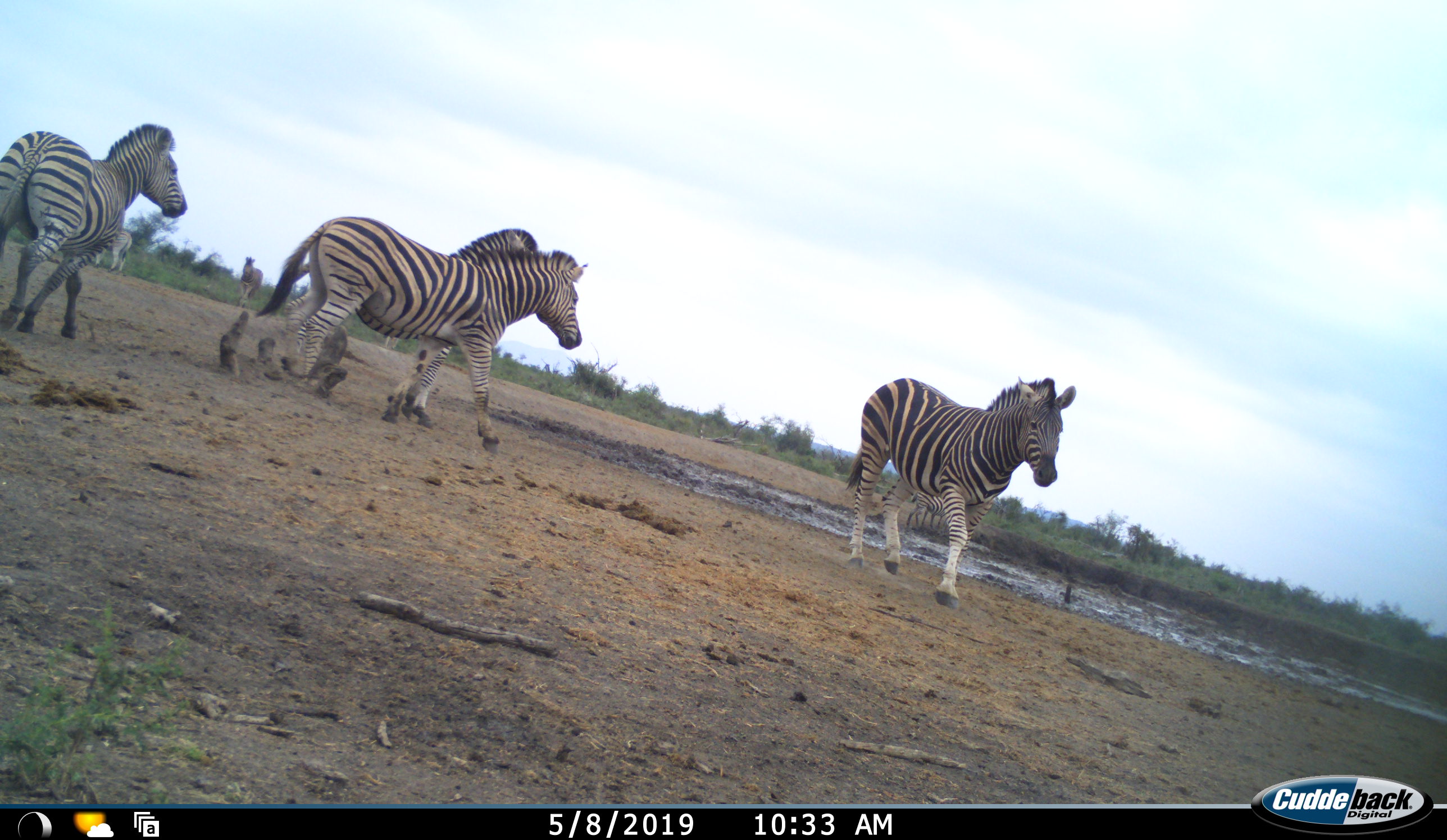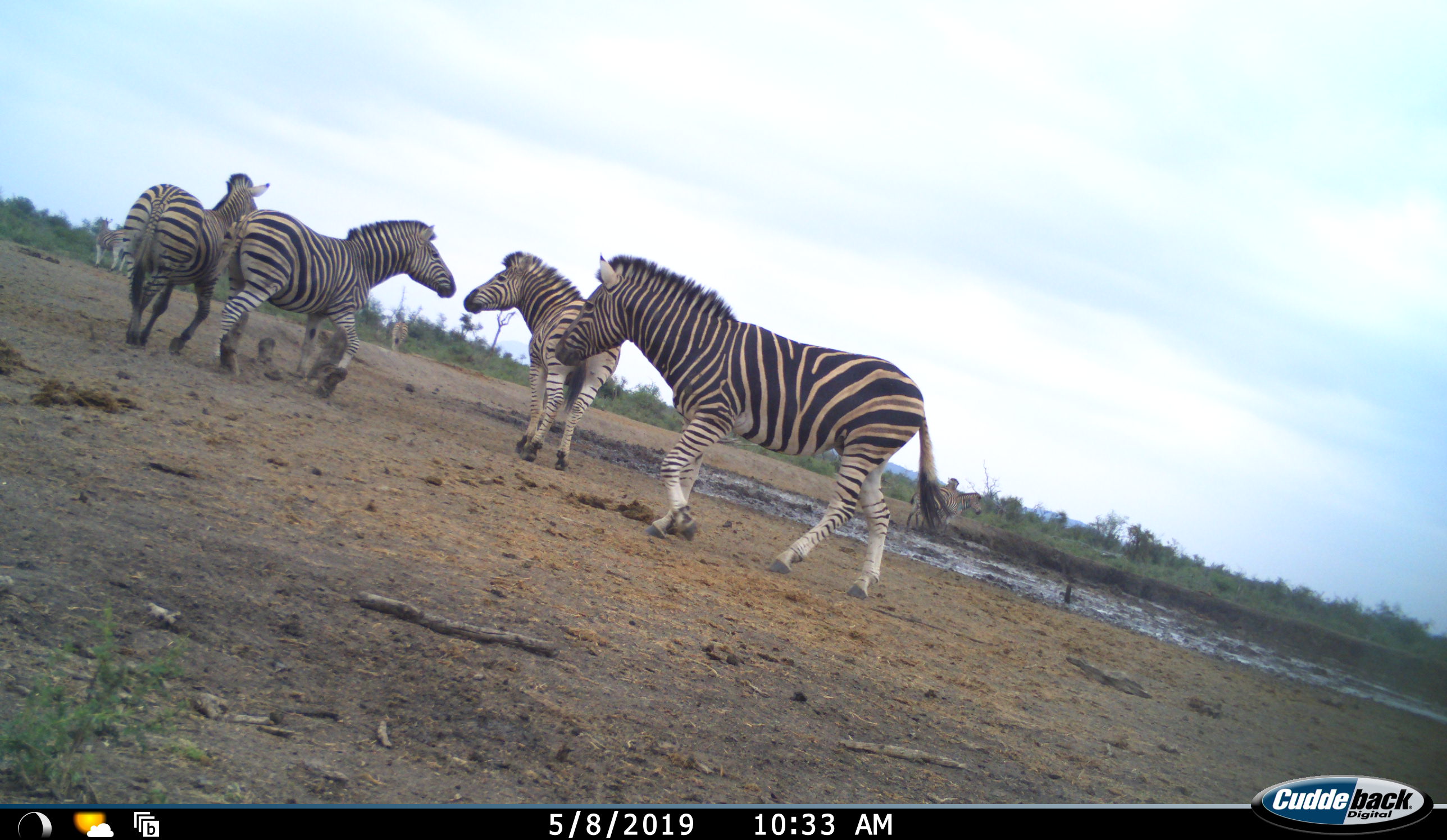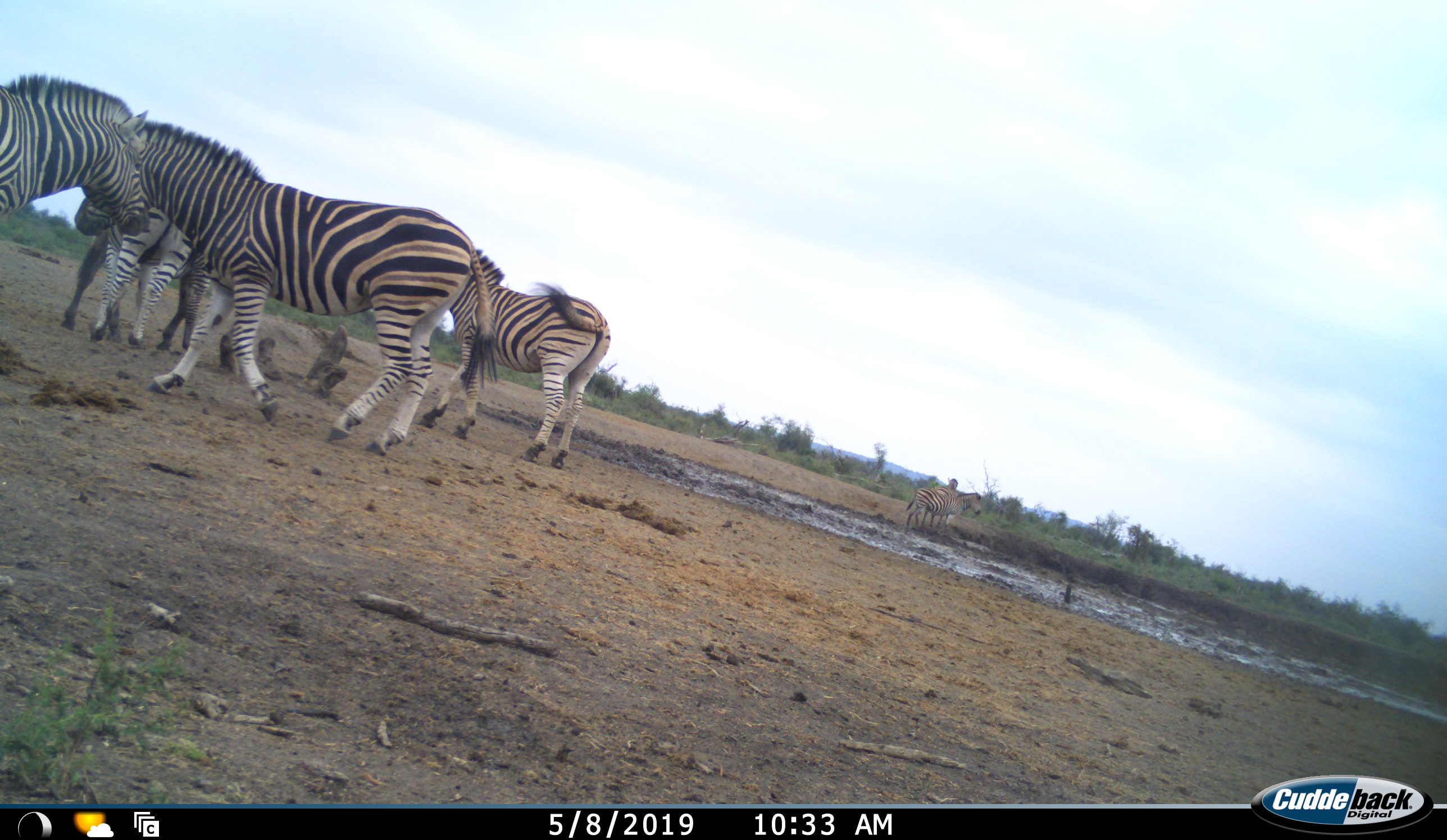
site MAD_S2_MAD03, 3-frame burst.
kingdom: Animalia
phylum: Chordata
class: Mammalia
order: Perissodactyla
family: Equidae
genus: Equus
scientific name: Equus quagga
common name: plains zebra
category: zebraplains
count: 7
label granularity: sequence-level